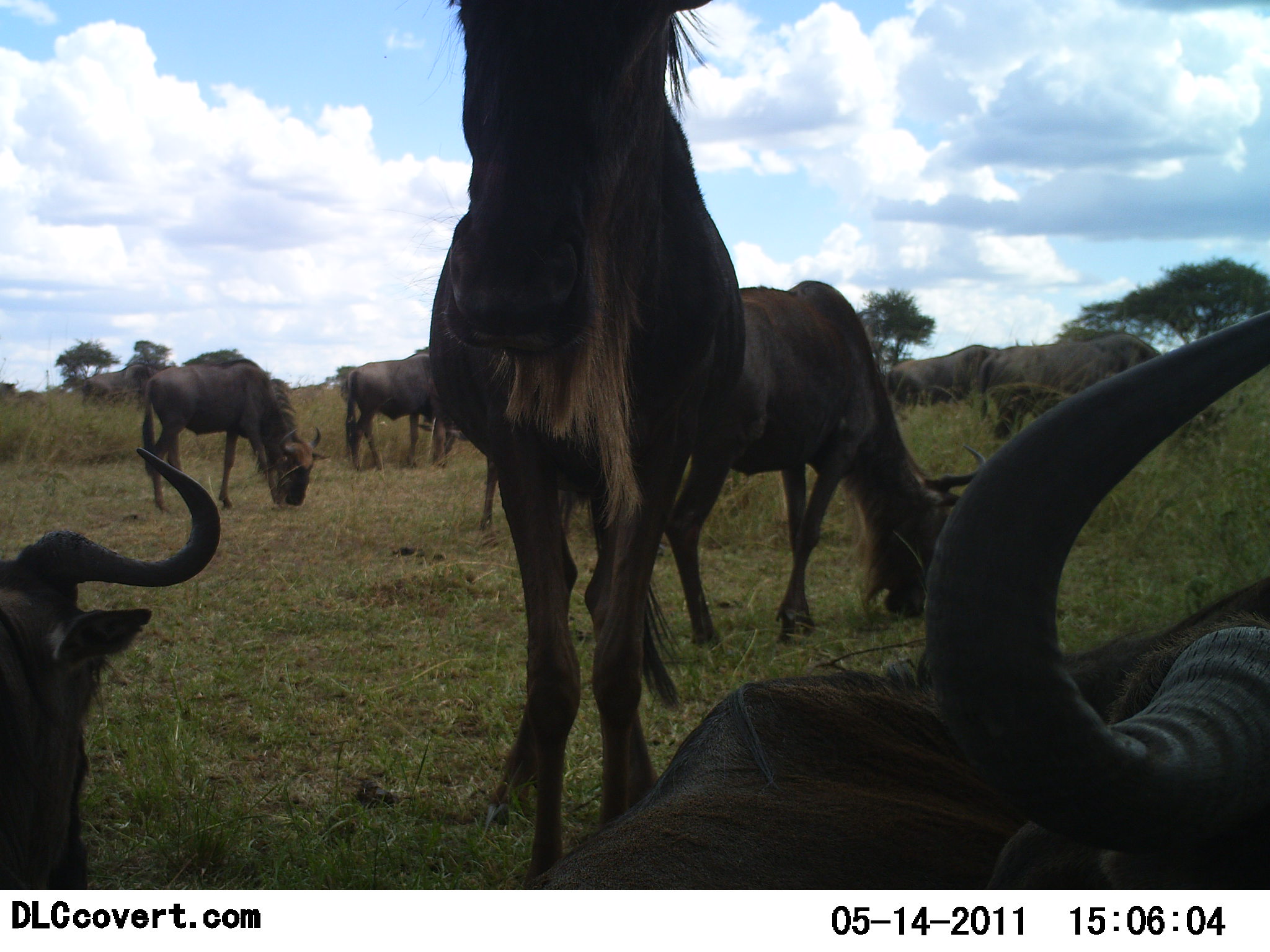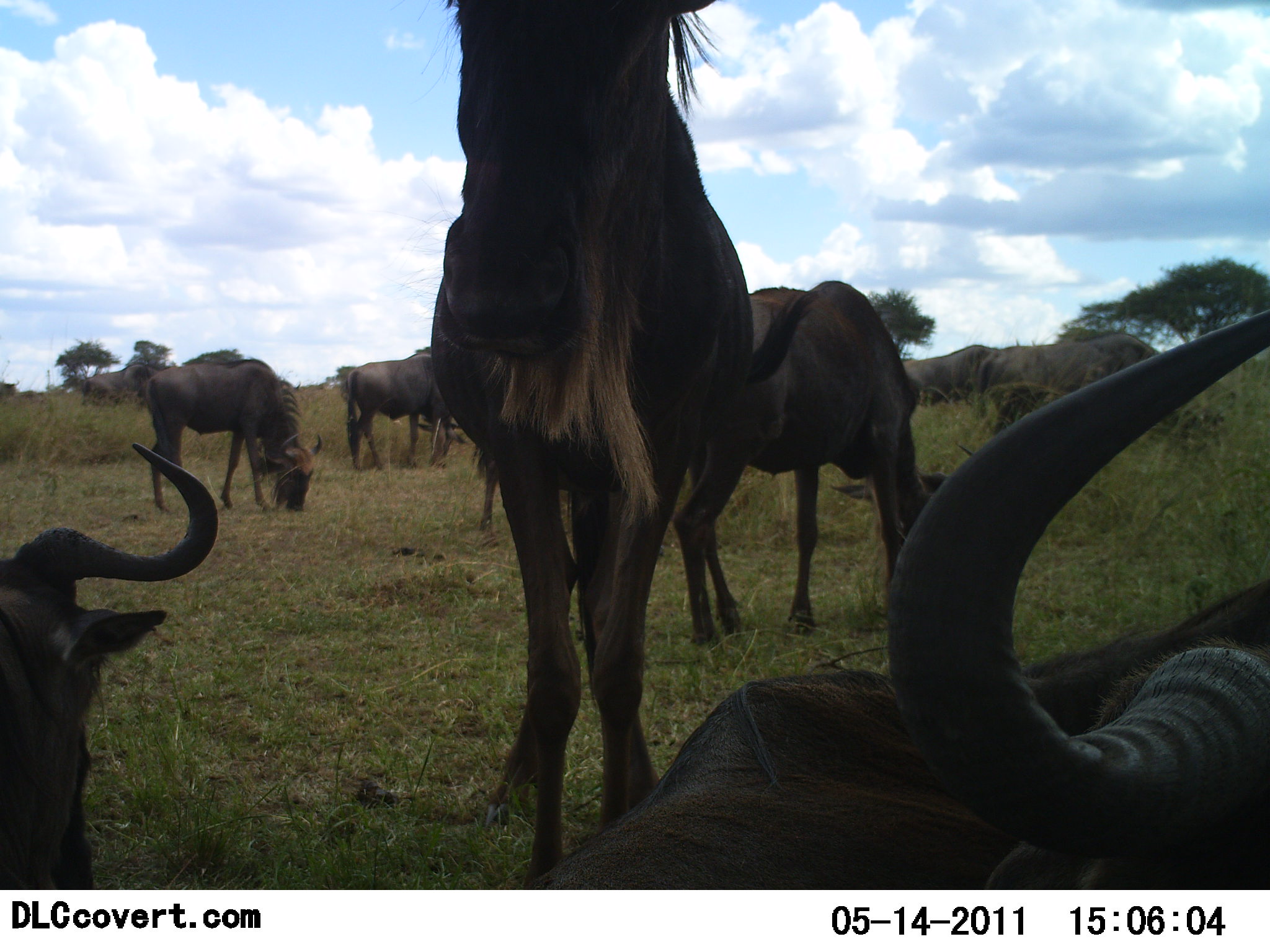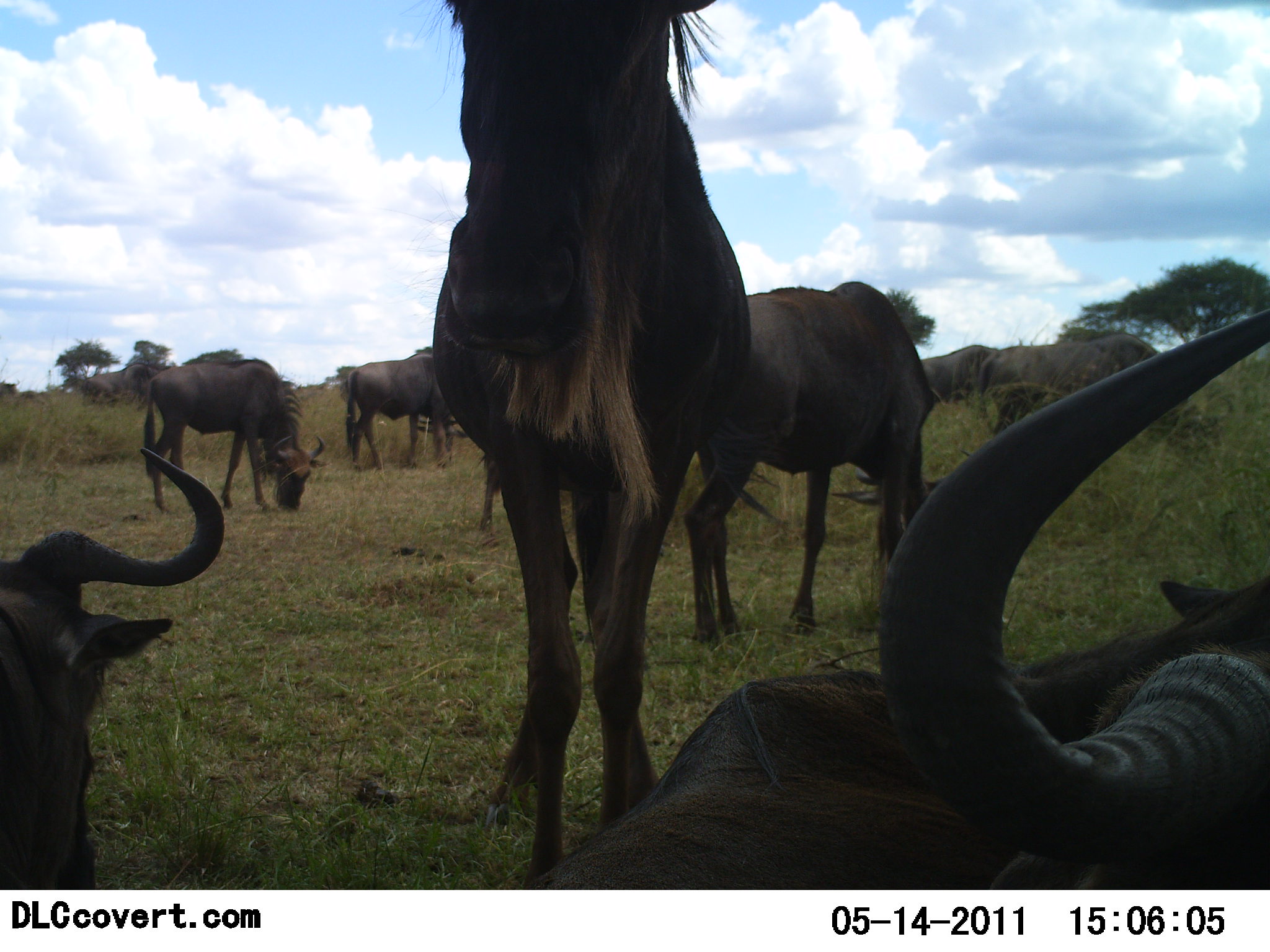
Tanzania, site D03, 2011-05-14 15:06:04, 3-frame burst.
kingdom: Animalia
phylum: Chordata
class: Mammalia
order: Artiodactyla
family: Bovidae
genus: Connochaetes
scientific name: Connochaetes taurinus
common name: blue wildebeest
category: wildebeest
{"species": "wildebeest (blue wildebeest) (Connochaetes taurinus)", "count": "8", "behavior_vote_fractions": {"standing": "75%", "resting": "67%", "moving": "17%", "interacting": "0%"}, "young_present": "0%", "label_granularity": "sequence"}